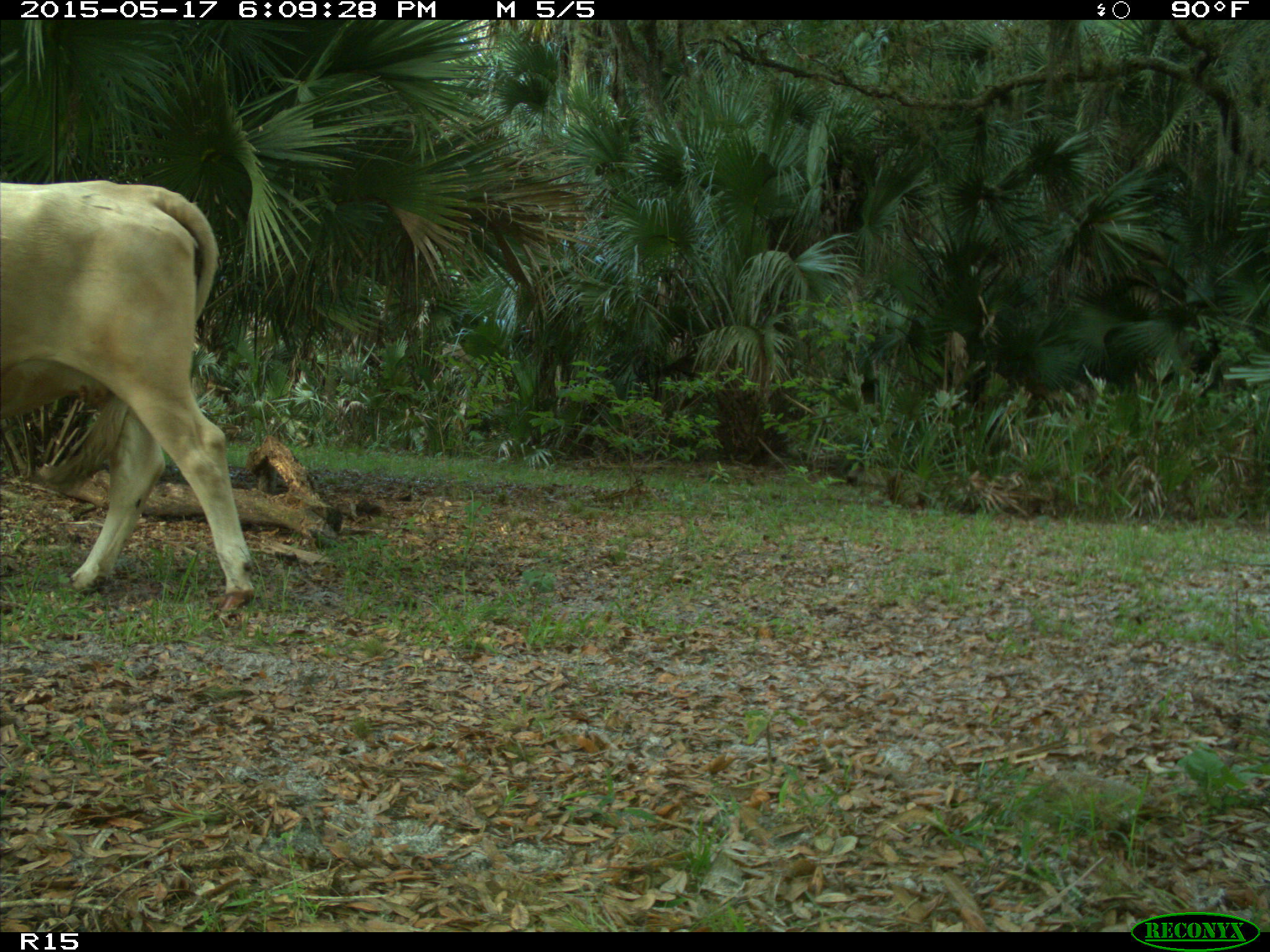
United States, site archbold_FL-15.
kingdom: Animalia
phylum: Chordata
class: Mammalia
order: Artiodactyla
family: Bovidae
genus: Bos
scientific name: Bos taurus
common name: domestic cow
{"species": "Bos taurus (domestic cow)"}